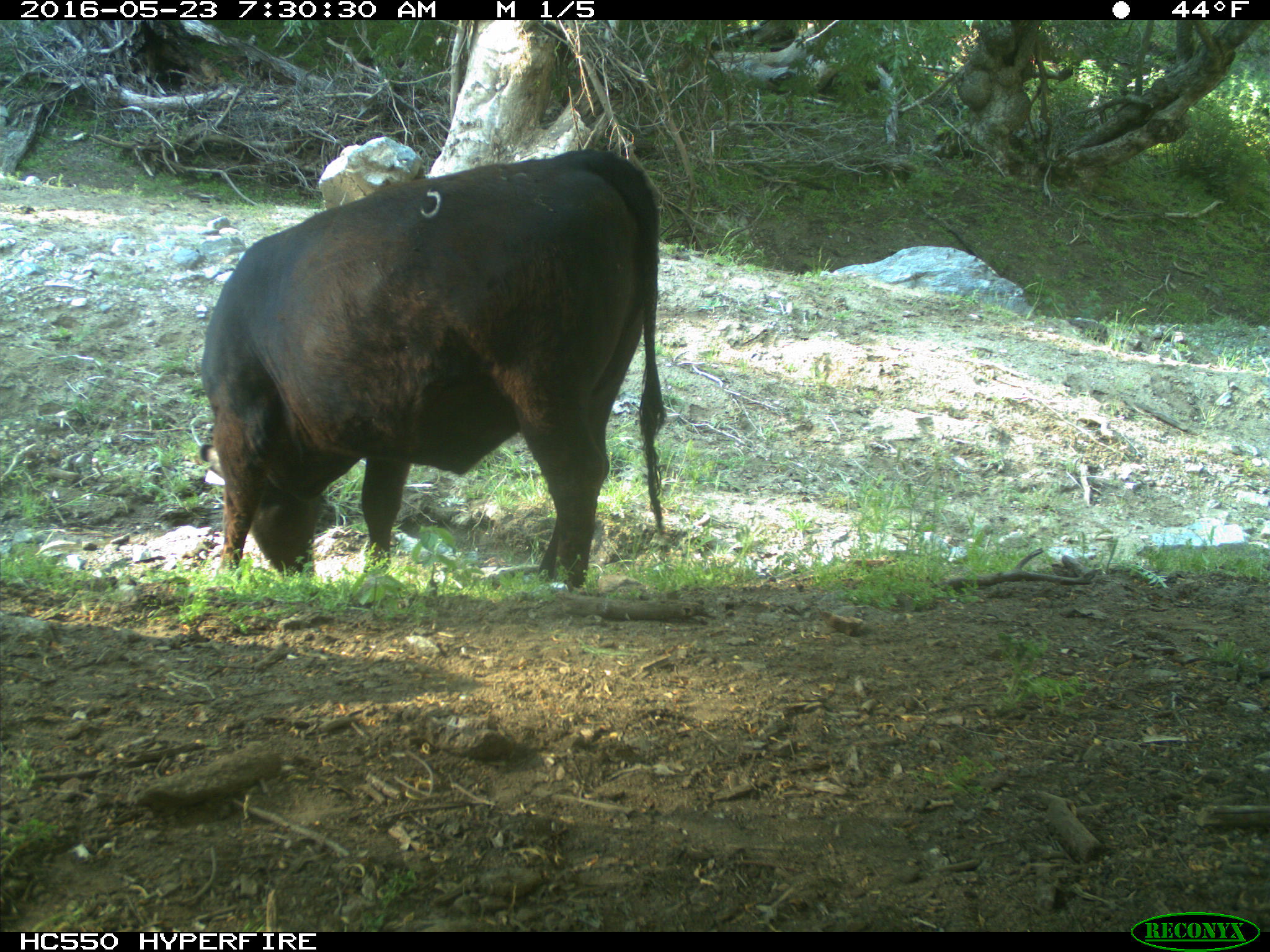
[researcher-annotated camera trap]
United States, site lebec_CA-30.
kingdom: Animalia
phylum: Chordata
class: Mammalia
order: Artiodactyla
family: Bovidae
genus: Bos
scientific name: Bos taurus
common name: domestic cow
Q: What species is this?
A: Bos taurus (domestic cow).